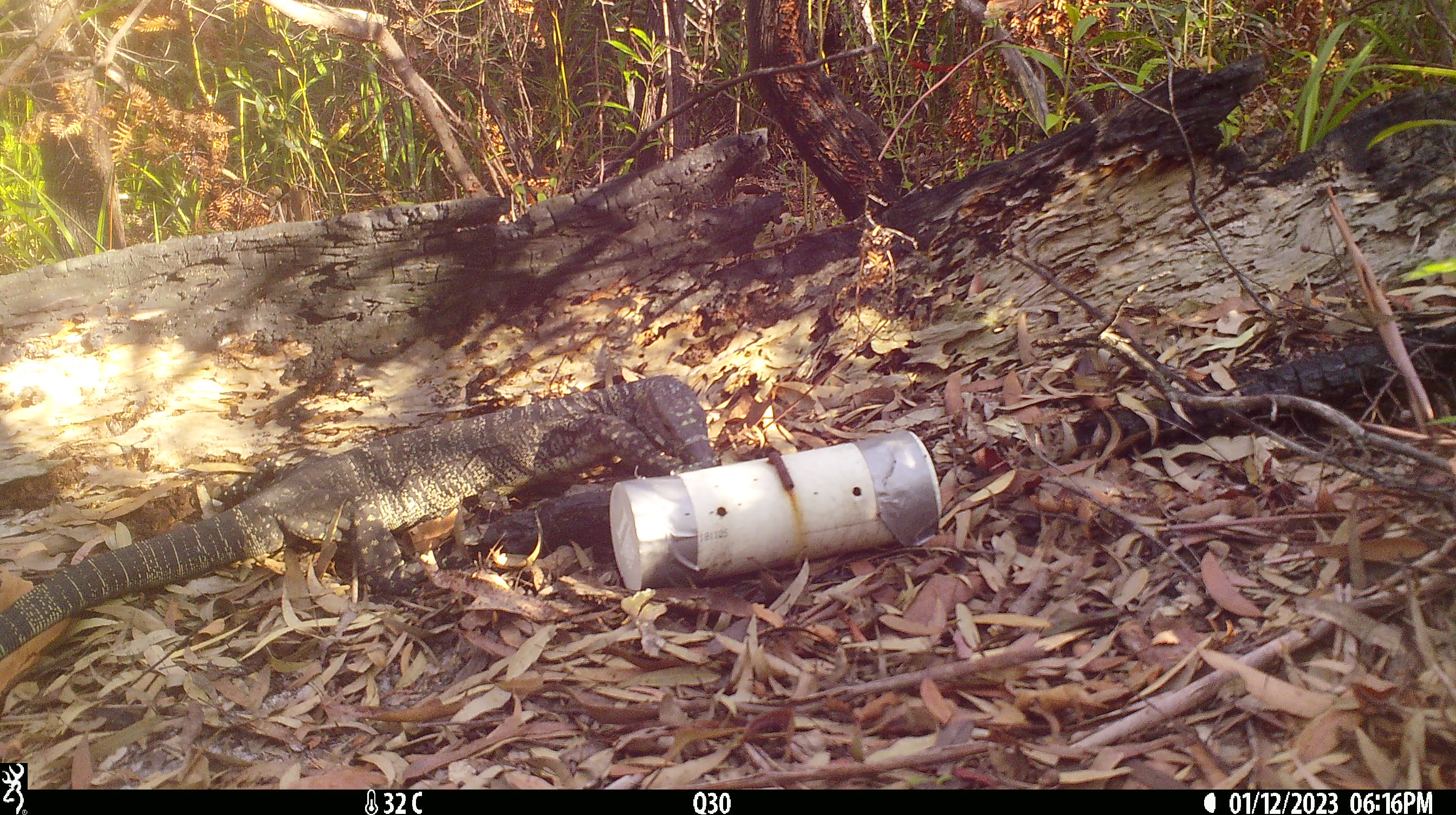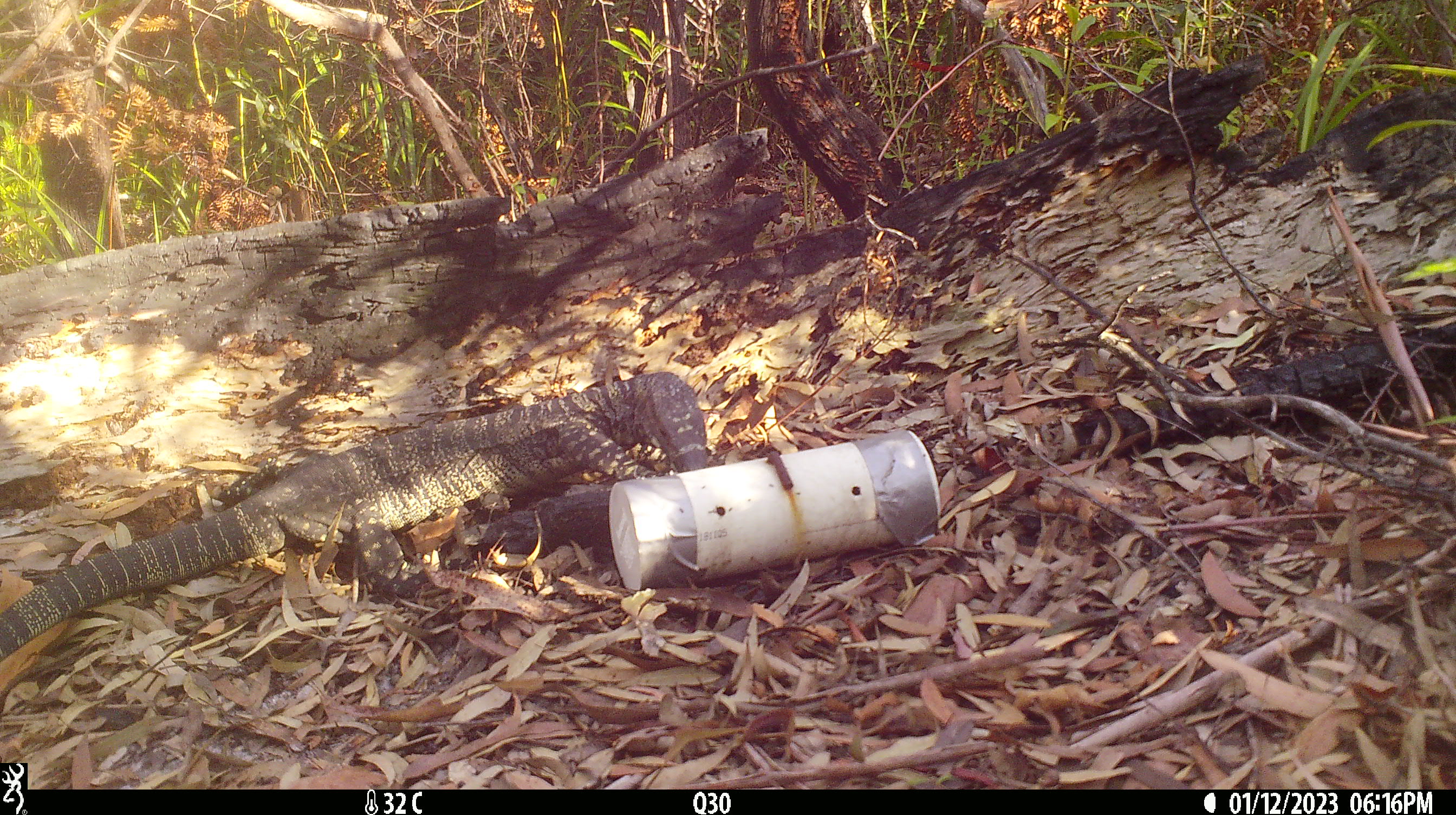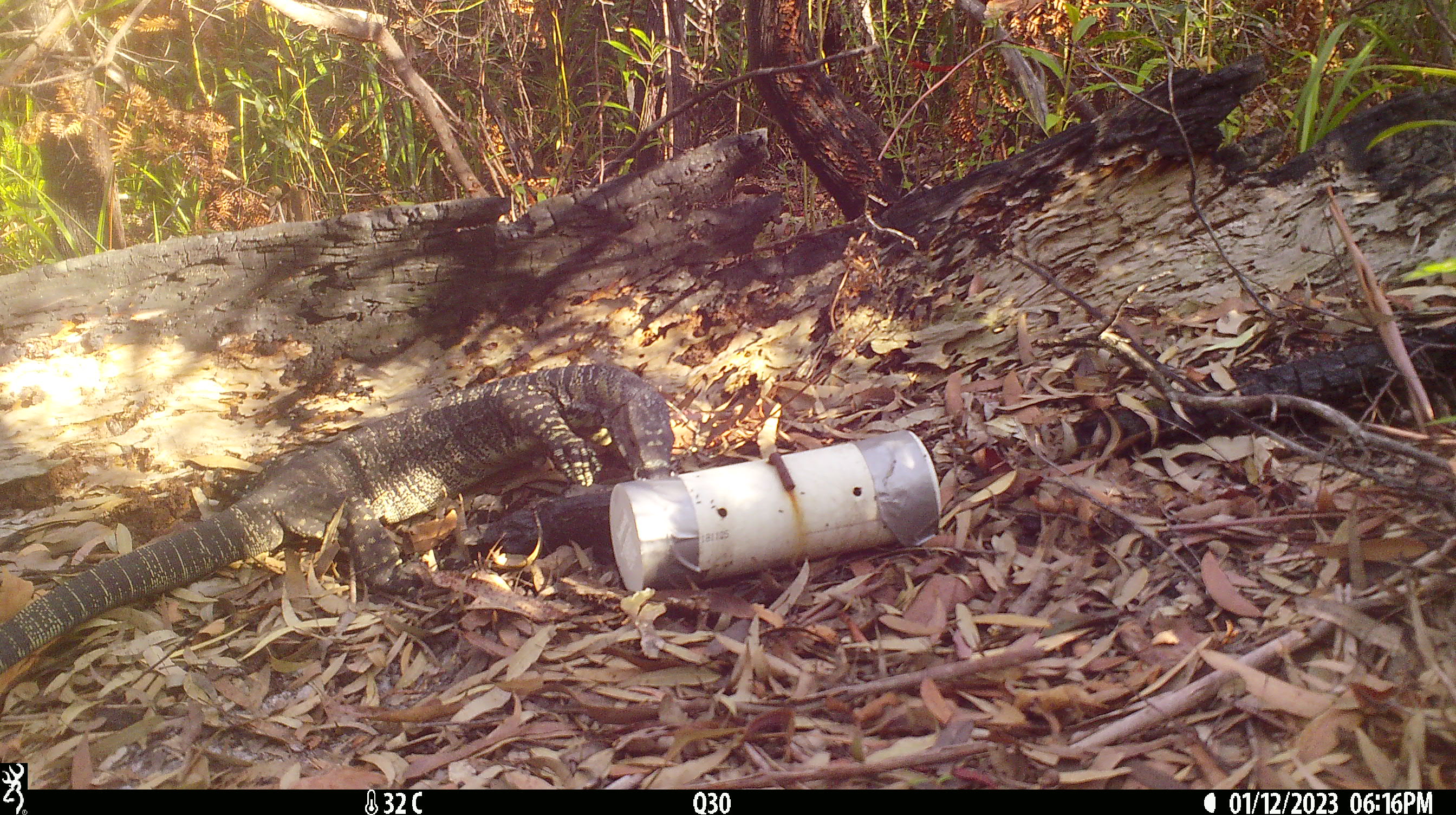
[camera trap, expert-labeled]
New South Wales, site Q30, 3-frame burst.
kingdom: Animalia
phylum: Chordata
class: Reptilia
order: Squamata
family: Varanidae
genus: Varanus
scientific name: Varanus varius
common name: lace monitor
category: goanna